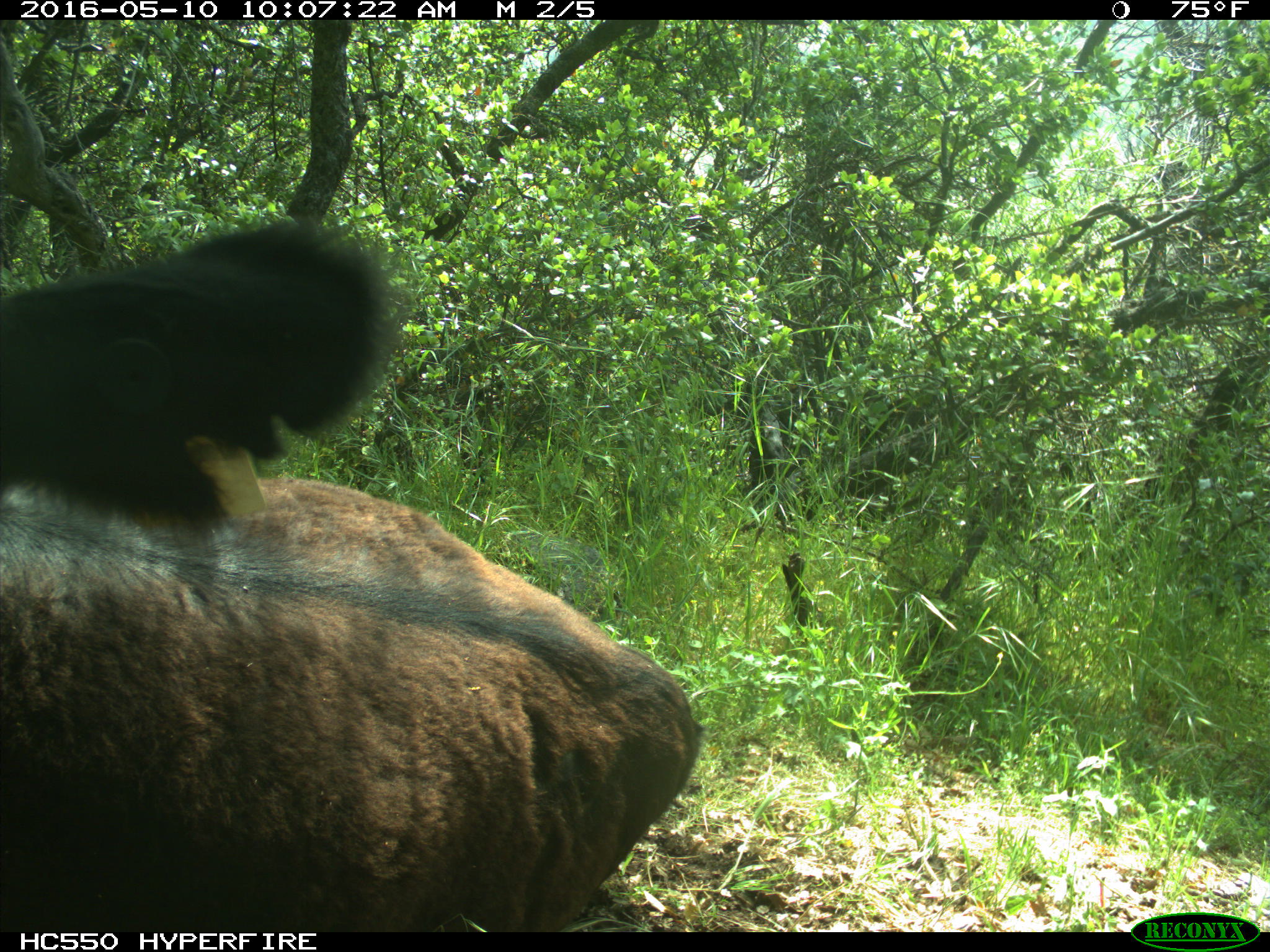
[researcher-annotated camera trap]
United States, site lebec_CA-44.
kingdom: Animalia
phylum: Chordata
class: Mammalia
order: Artiodactyla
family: Bovidae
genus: Bos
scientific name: Bos taurus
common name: domestic cow